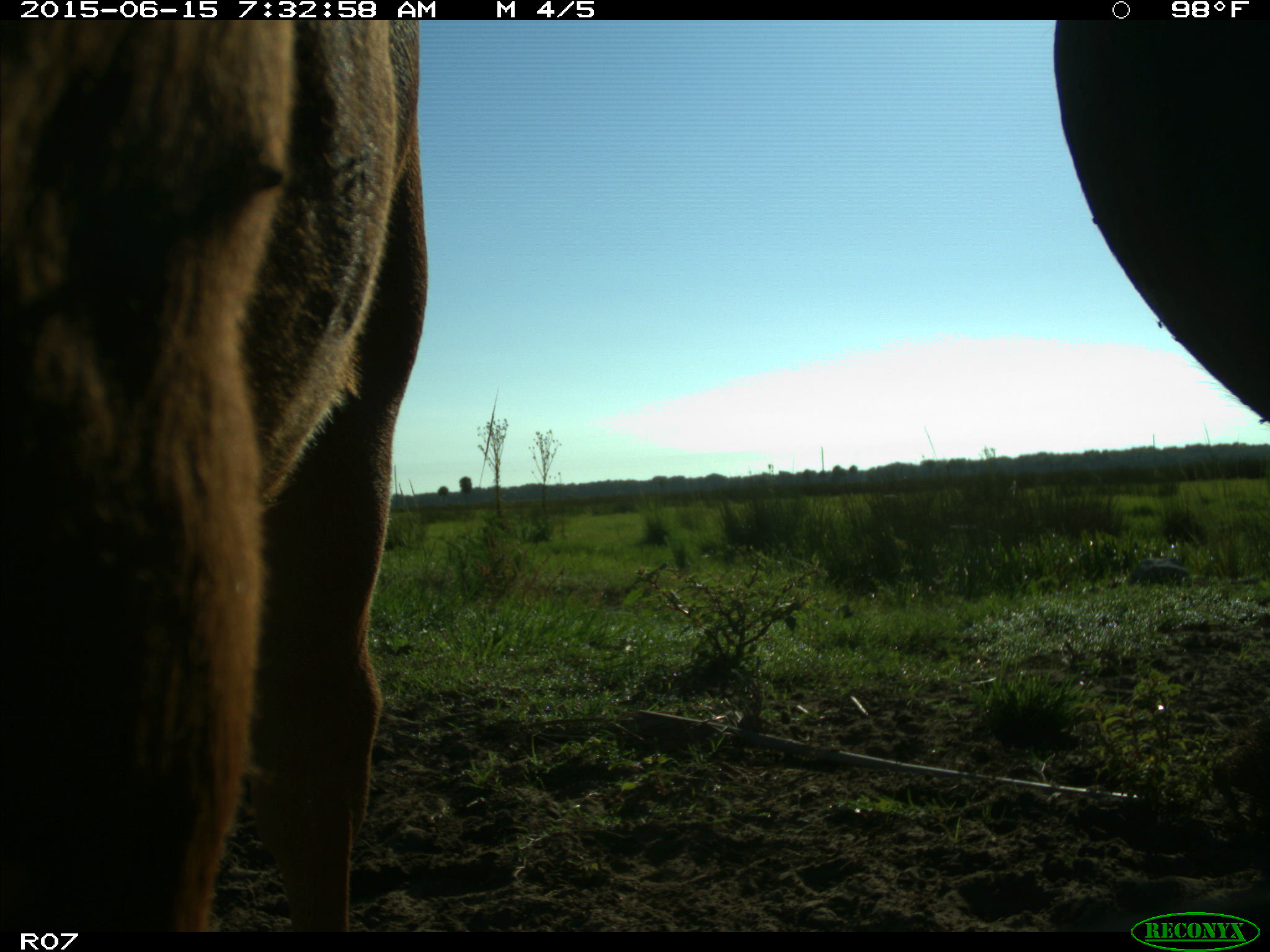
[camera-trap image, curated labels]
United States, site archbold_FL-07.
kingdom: Animalia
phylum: Chordata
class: Mammalia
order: Artiodactyla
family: Bovidae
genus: Bos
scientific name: Bos taurus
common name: domestic cow